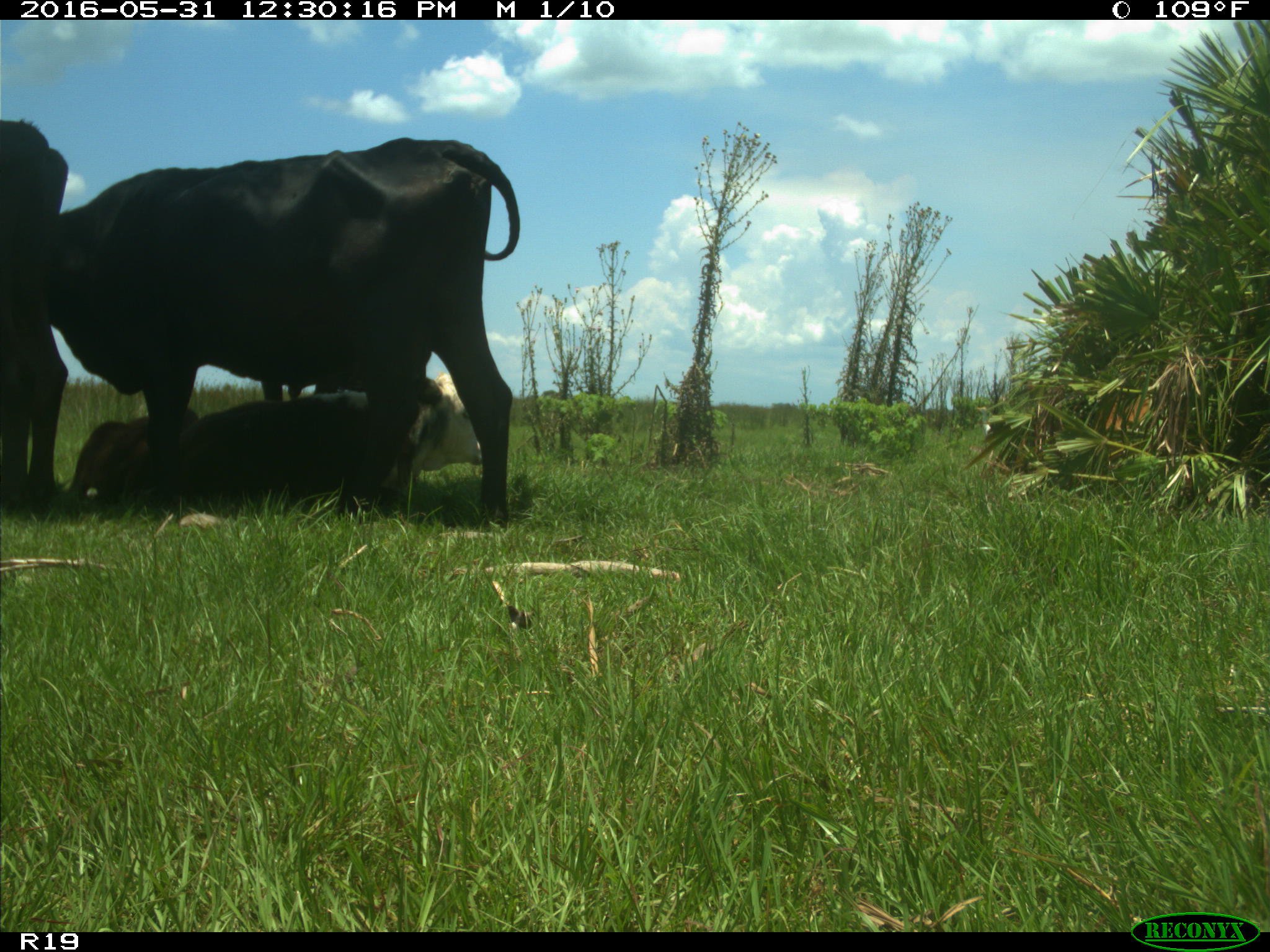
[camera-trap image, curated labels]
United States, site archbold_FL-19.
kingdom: Animalia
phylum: Chordata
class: Mammalia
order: Artiodactyla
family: Bovidae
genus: Bos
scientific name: Bos taurus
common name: domestic cow